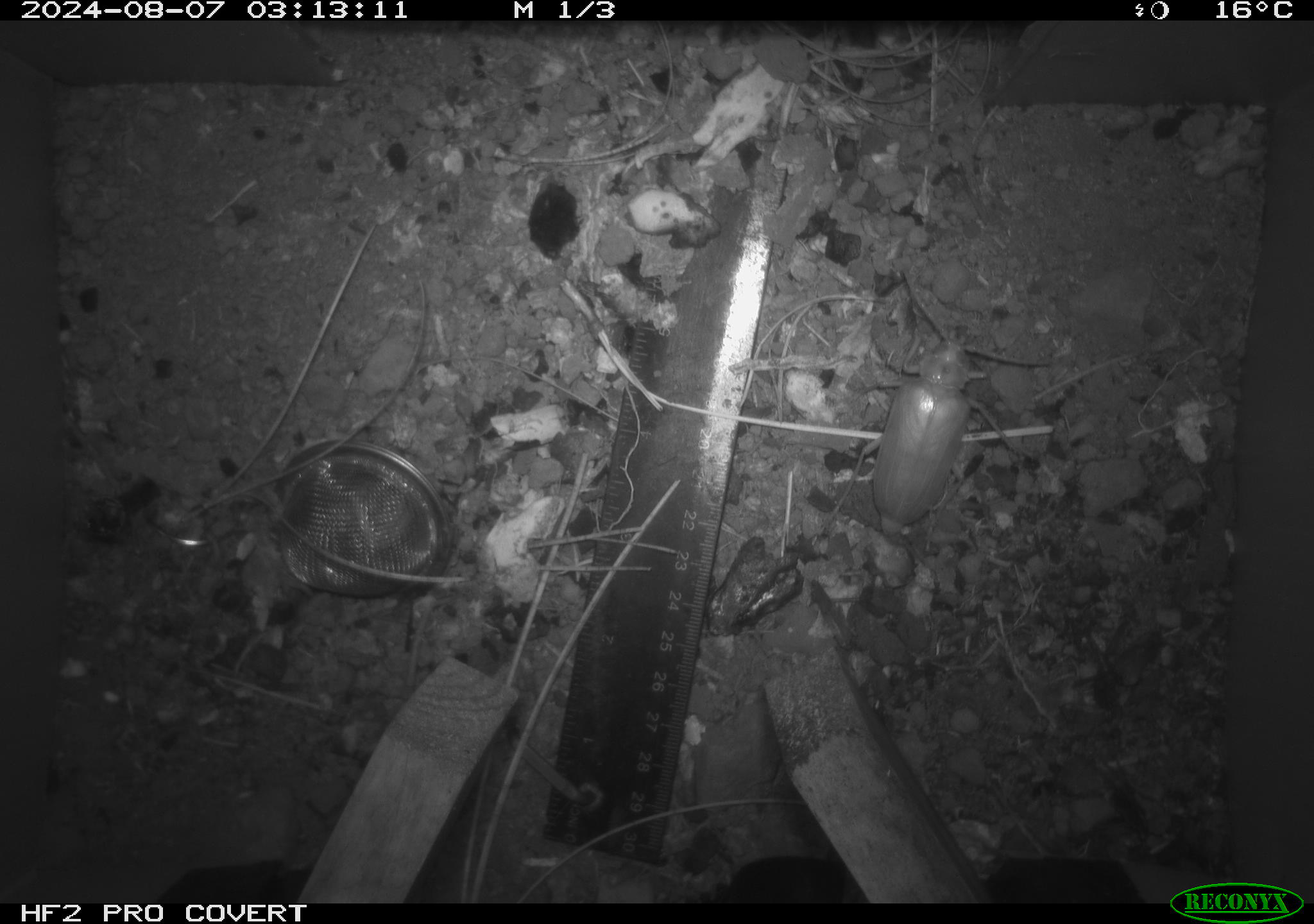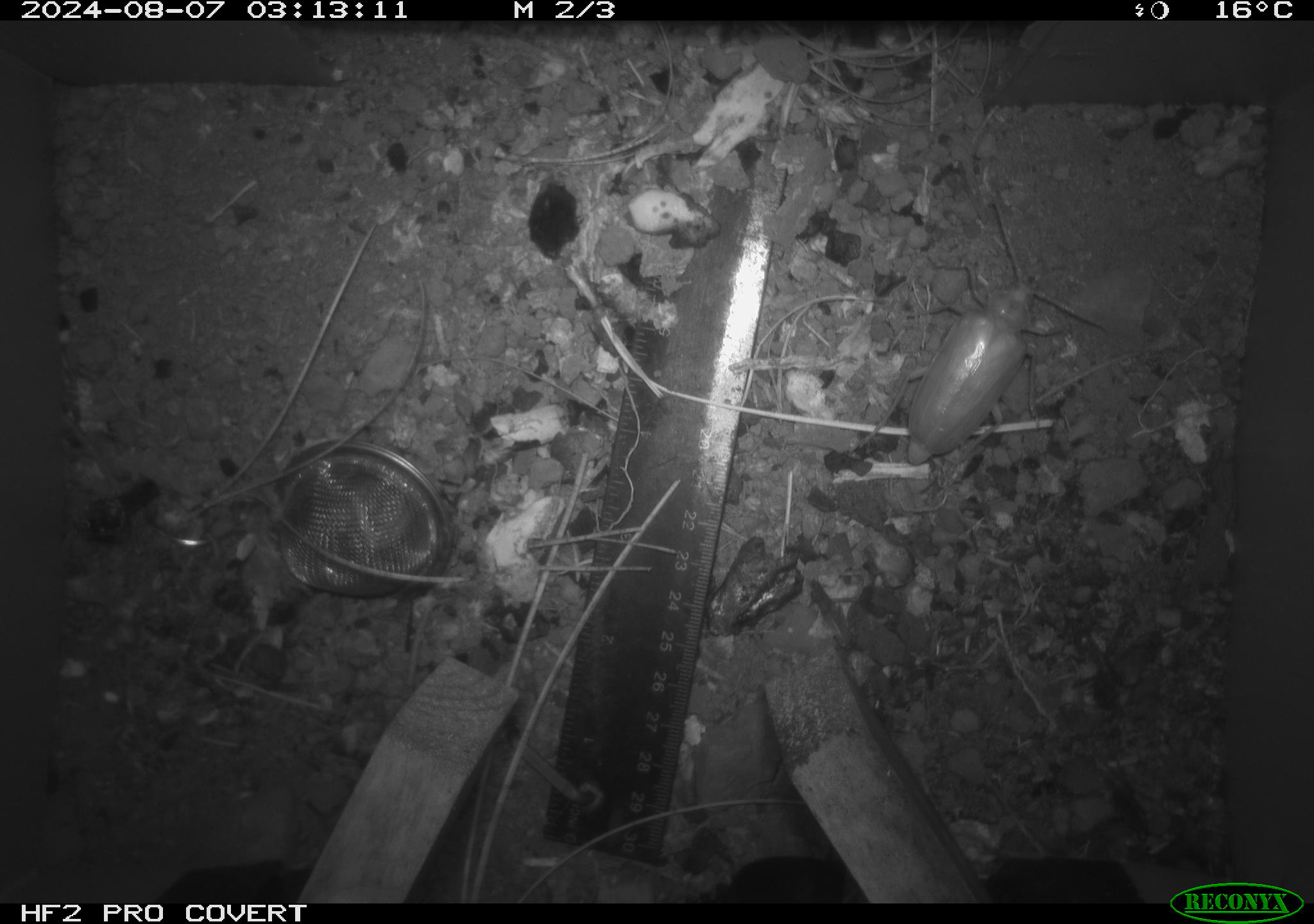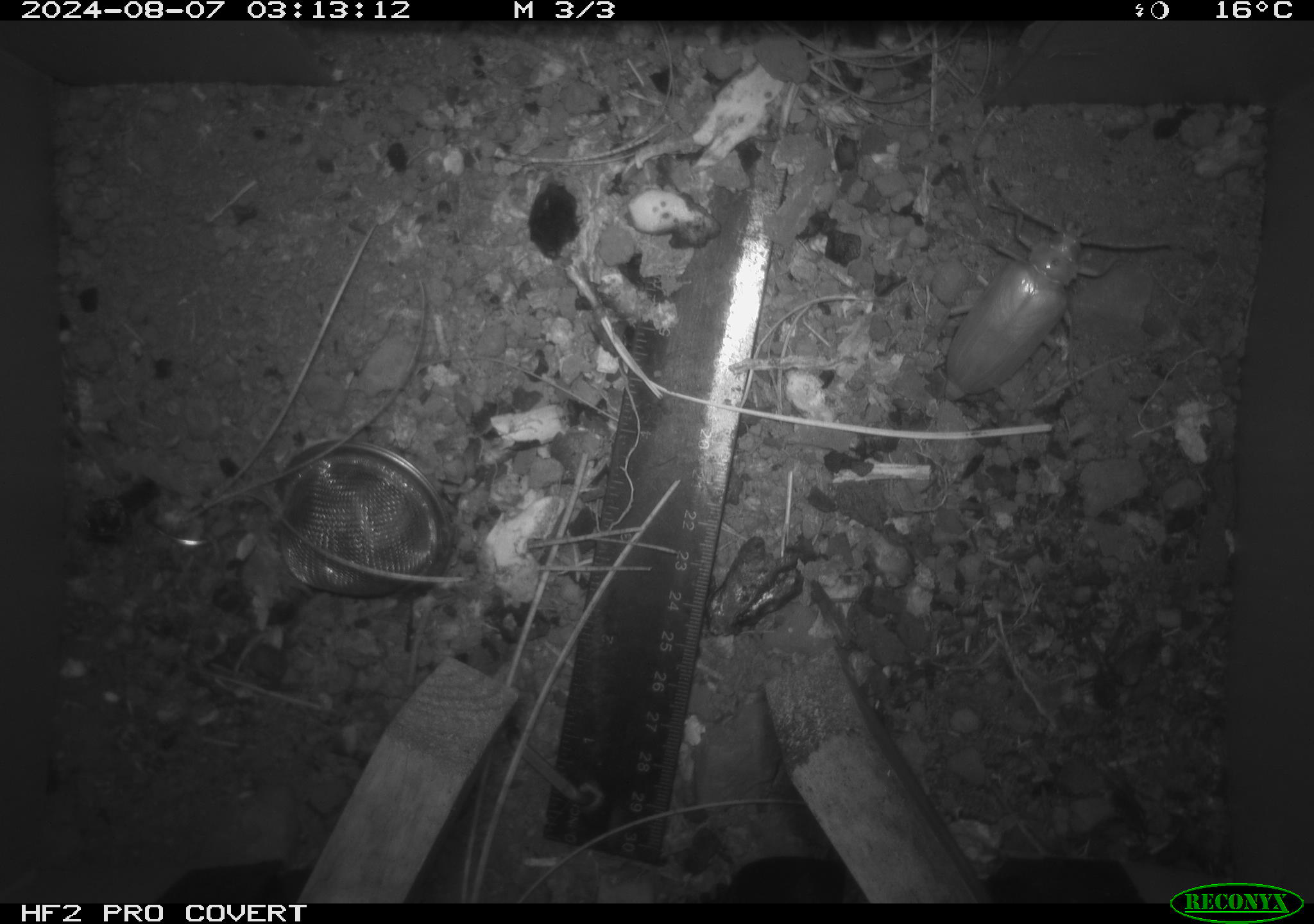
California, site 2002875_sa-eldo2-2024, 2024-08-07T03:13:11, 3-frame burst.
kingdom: Animalia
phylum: Arthropoda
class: Insecta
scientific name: Insecta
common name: insect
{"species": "insect (Insecta)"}